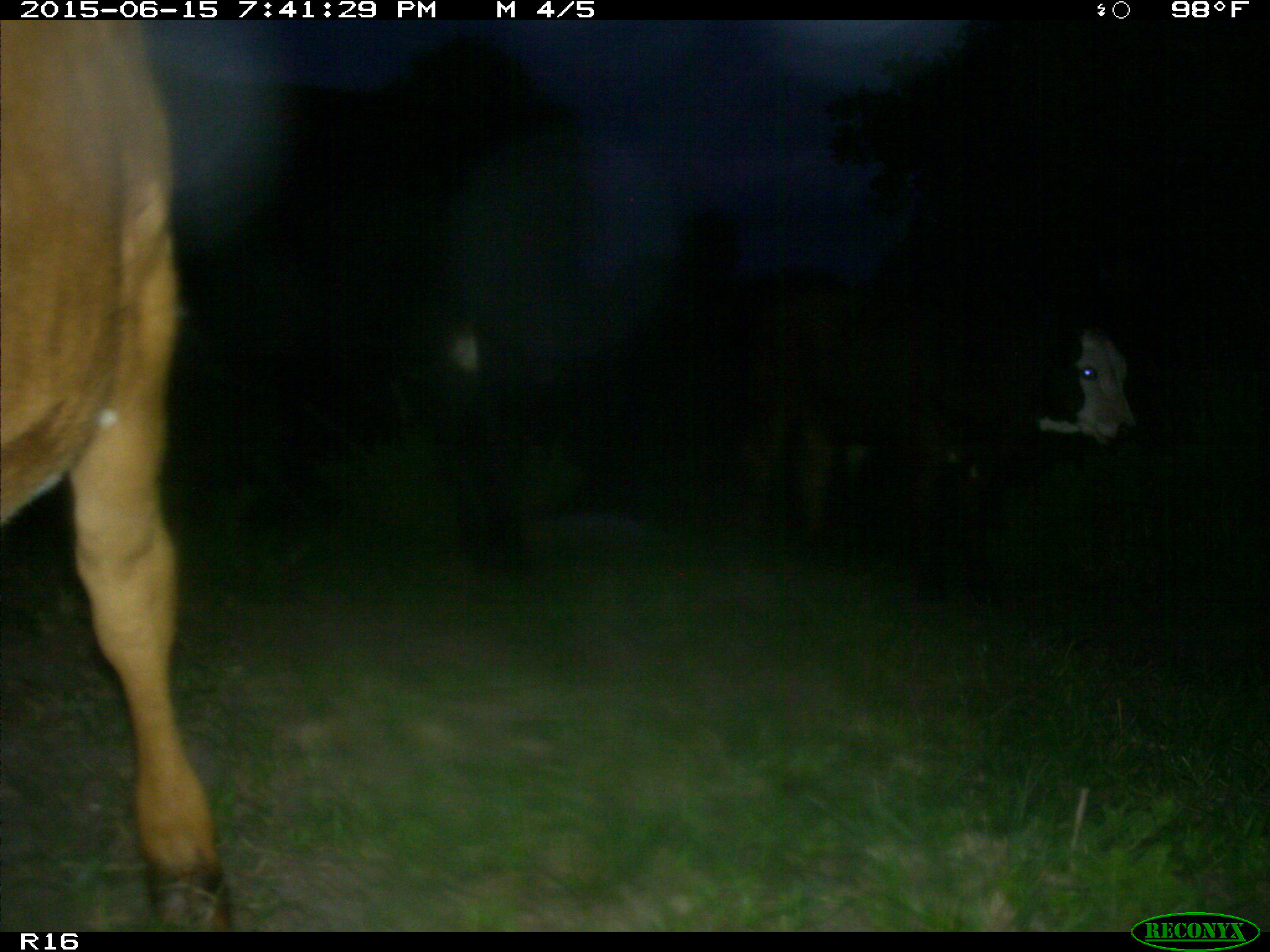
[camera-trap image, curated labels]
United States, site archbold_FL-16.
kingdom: Animalia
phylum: Chordata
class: Mammalia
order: Artiodactyla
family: Bovidae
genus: Bos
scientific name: Bos taurus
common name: domestic cow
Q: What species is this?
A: Bos taurus (domestic cow).